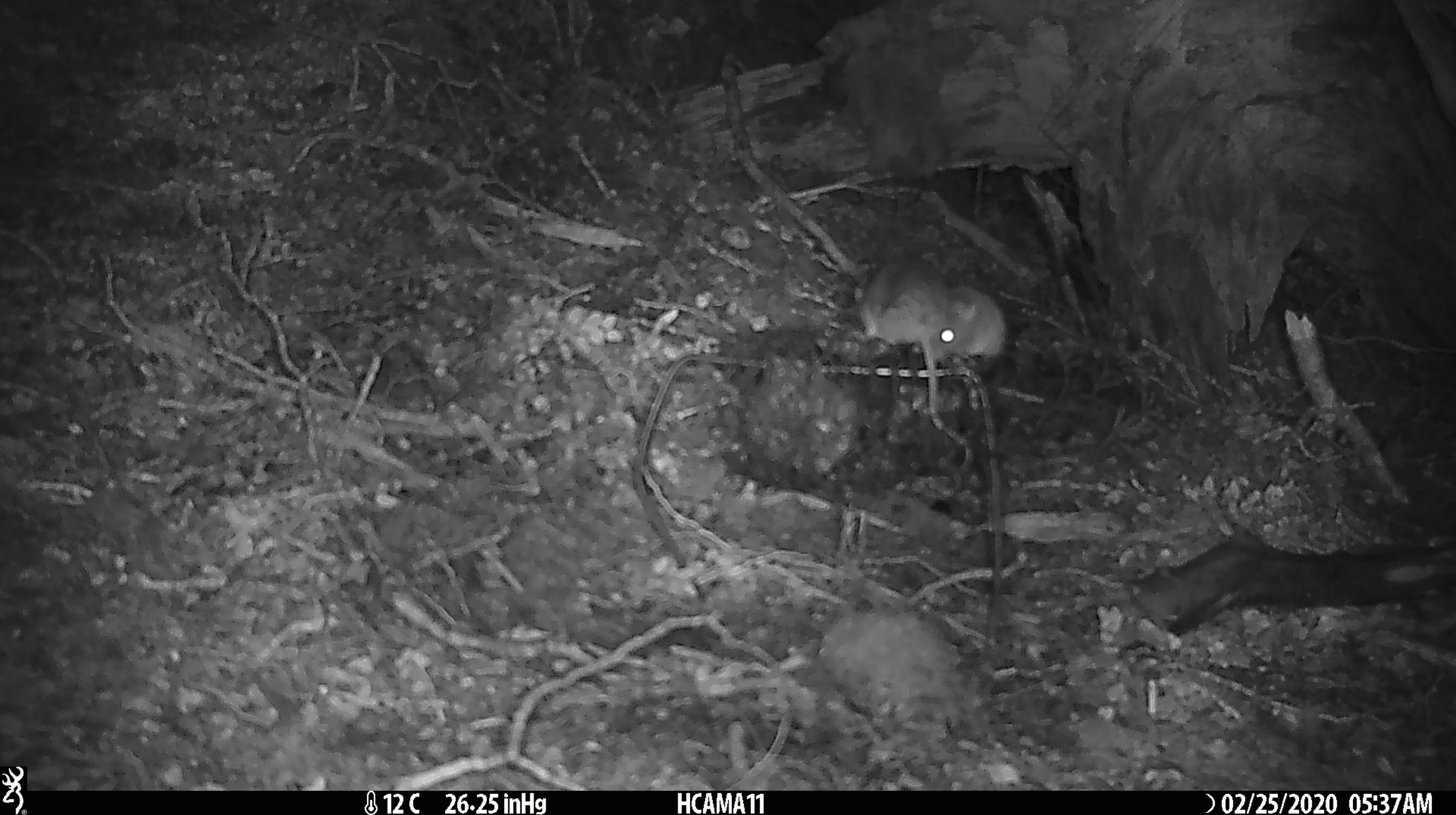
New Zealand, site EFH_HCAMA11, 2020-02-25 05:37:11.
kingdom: Animalia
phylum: Chordata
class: Mammalia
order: Rodentia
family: Muridae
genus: Mus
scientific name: Mus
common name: mouse